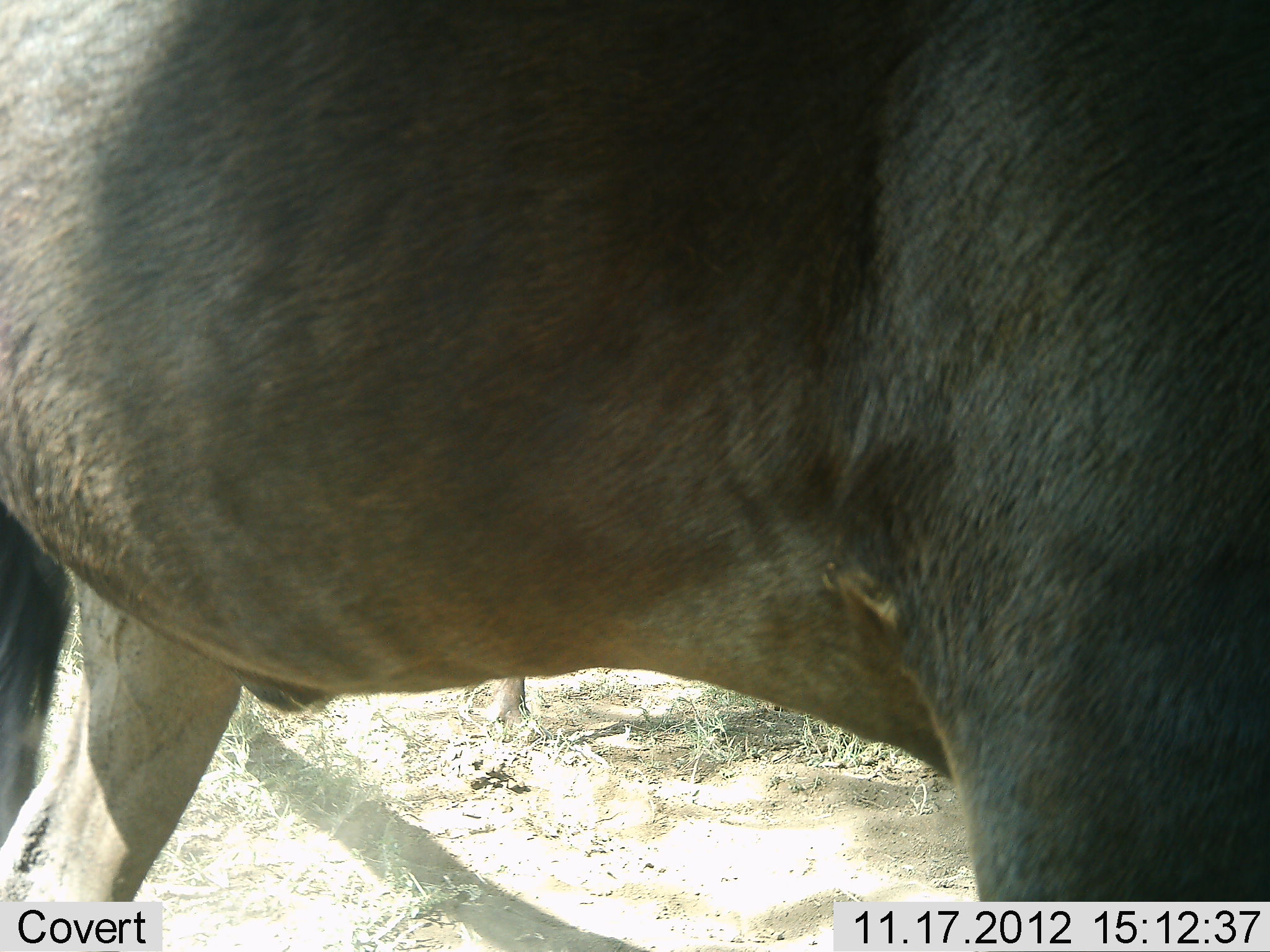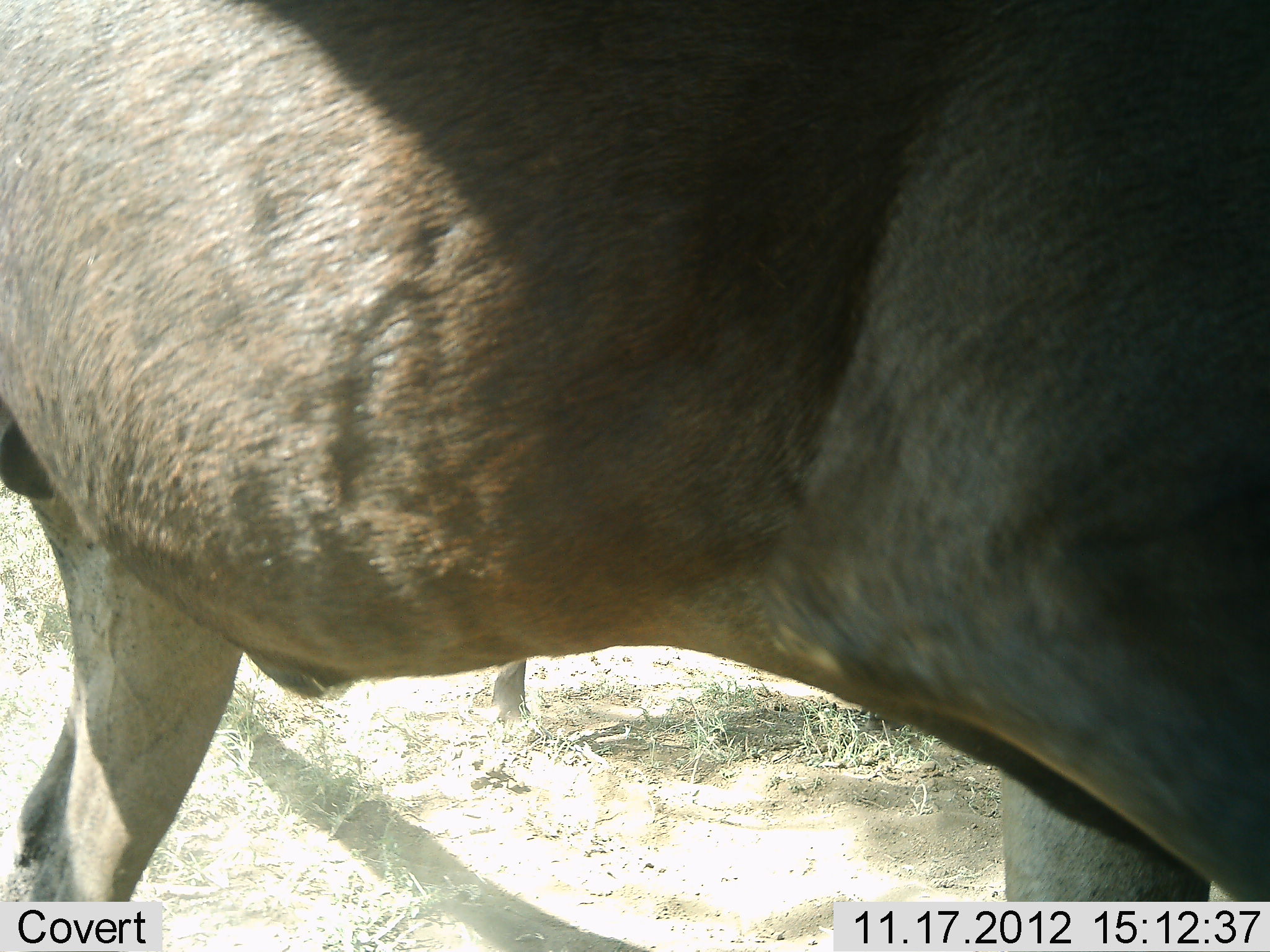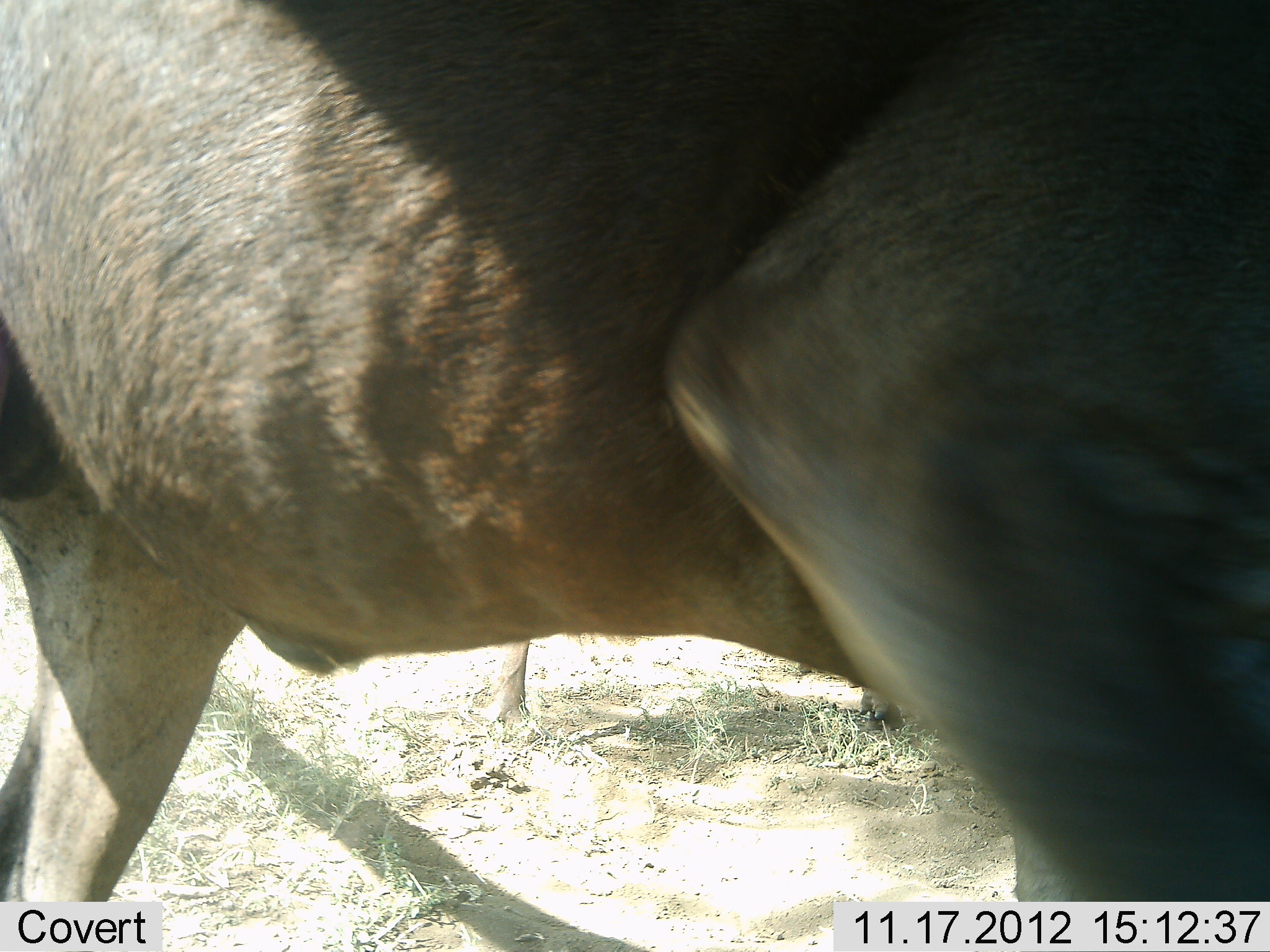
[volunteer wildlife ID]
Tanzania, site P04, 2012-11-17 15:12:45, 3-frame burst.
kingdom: Animalia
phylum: Chordata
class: Mammalia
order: Artiodactyla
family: Bovidae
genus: Connochaetes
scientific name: Connochaetes taurinus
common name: blue wildebeest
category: wildebeest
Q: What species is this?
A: Wildebeest (blue wildebeest) (Connochaetes taurinus).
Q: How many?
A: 1.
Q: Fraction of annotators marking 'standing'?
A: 80%.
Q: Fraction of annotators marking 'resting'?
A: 0%.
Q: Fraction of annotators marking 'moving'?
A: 20%.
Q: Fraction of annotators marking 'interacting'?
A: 0%.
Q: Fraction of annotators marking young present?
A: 0%.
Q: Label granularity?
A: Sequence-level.